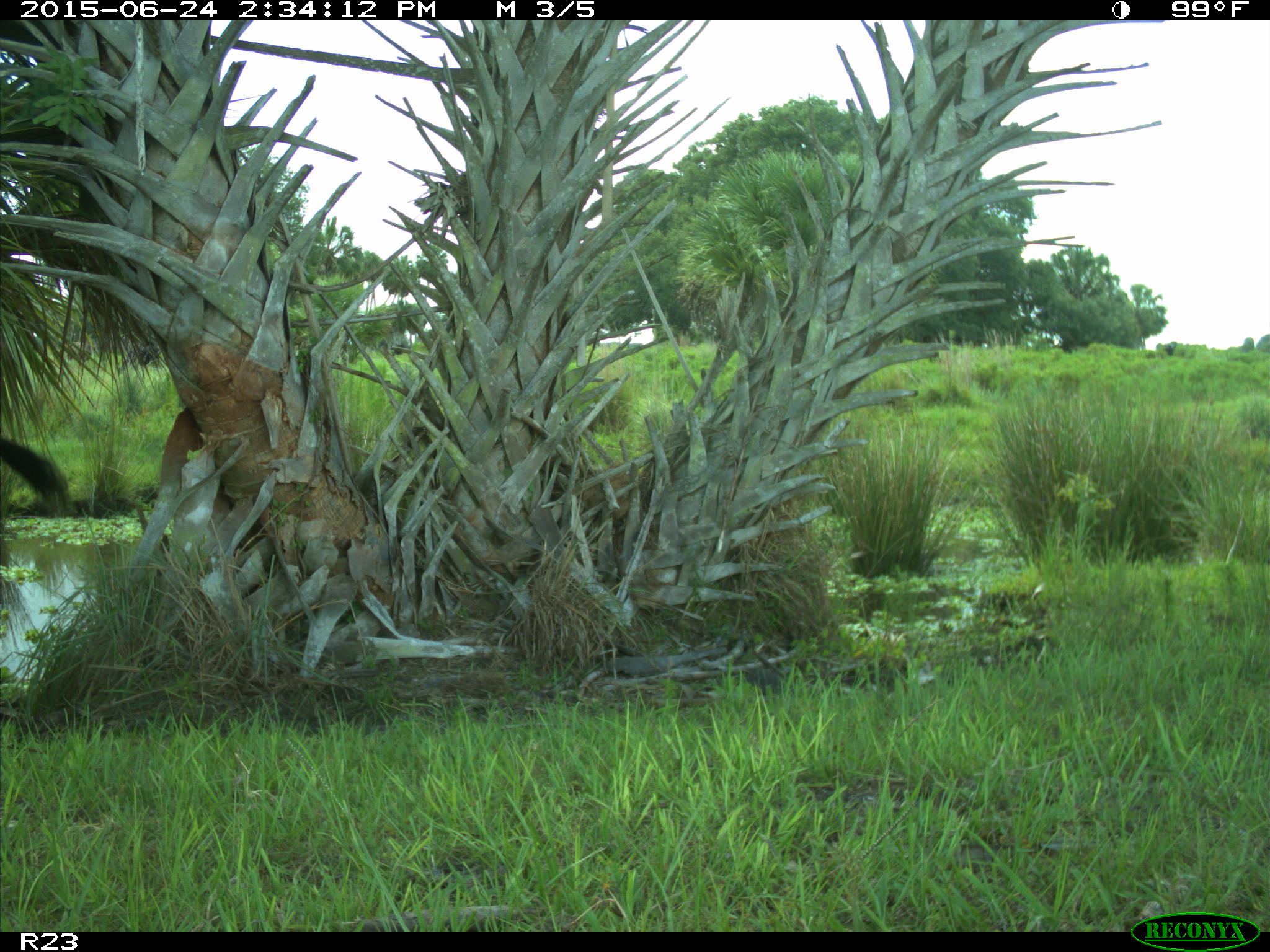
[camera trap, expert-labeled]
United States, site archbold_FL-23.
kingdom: Animalia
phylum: Chordata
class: Mammalia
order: Artiodactyla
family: Bovidae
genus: Bos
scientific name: Bos taurus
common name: domestic cow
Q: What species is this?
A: Bos taurus (domestic cow).